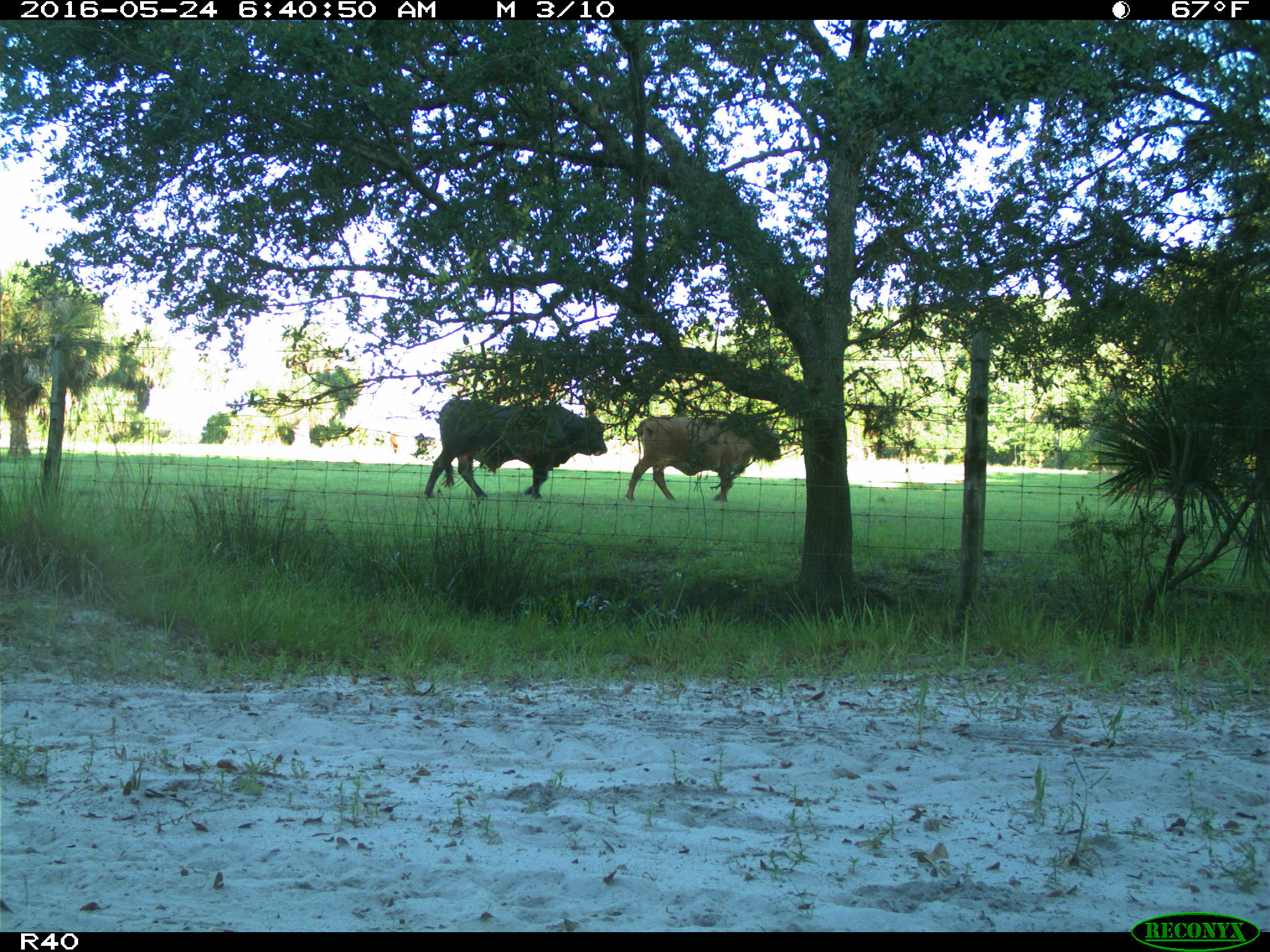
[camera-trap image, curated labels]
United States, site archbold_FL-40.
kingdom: Animalia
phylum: Chordata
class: Mammalia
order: Artiodactyla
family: Bovidae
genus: Bos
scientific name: Bos taurus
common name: domestic cow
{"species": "Bos taurus (domestic cow)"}